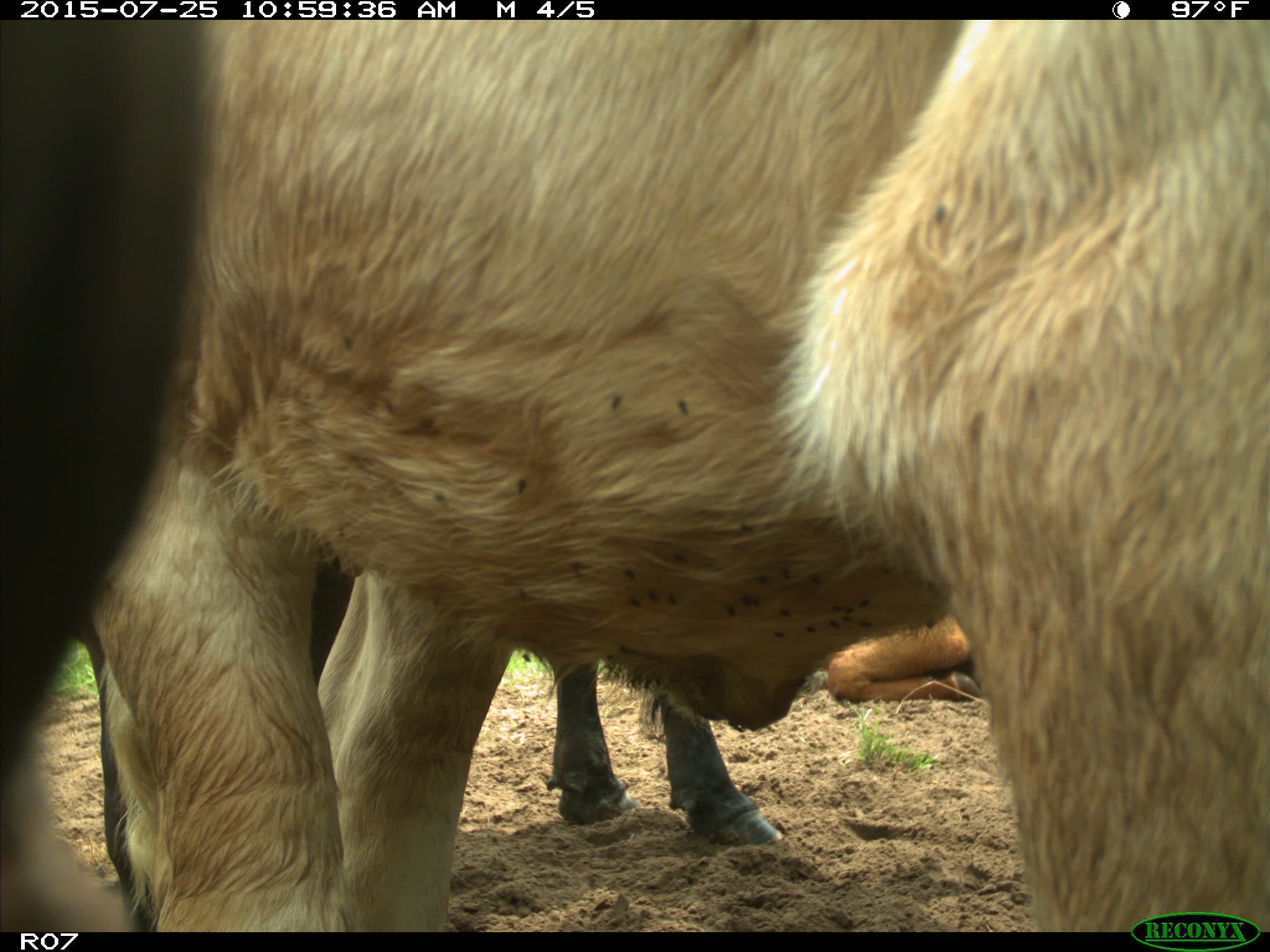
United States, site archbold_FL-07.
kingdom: Animalia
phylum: Chordata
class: Mammalia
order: Artiodactyla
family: Bovidae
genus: Bos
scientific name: Bos taurus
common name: domestic cow